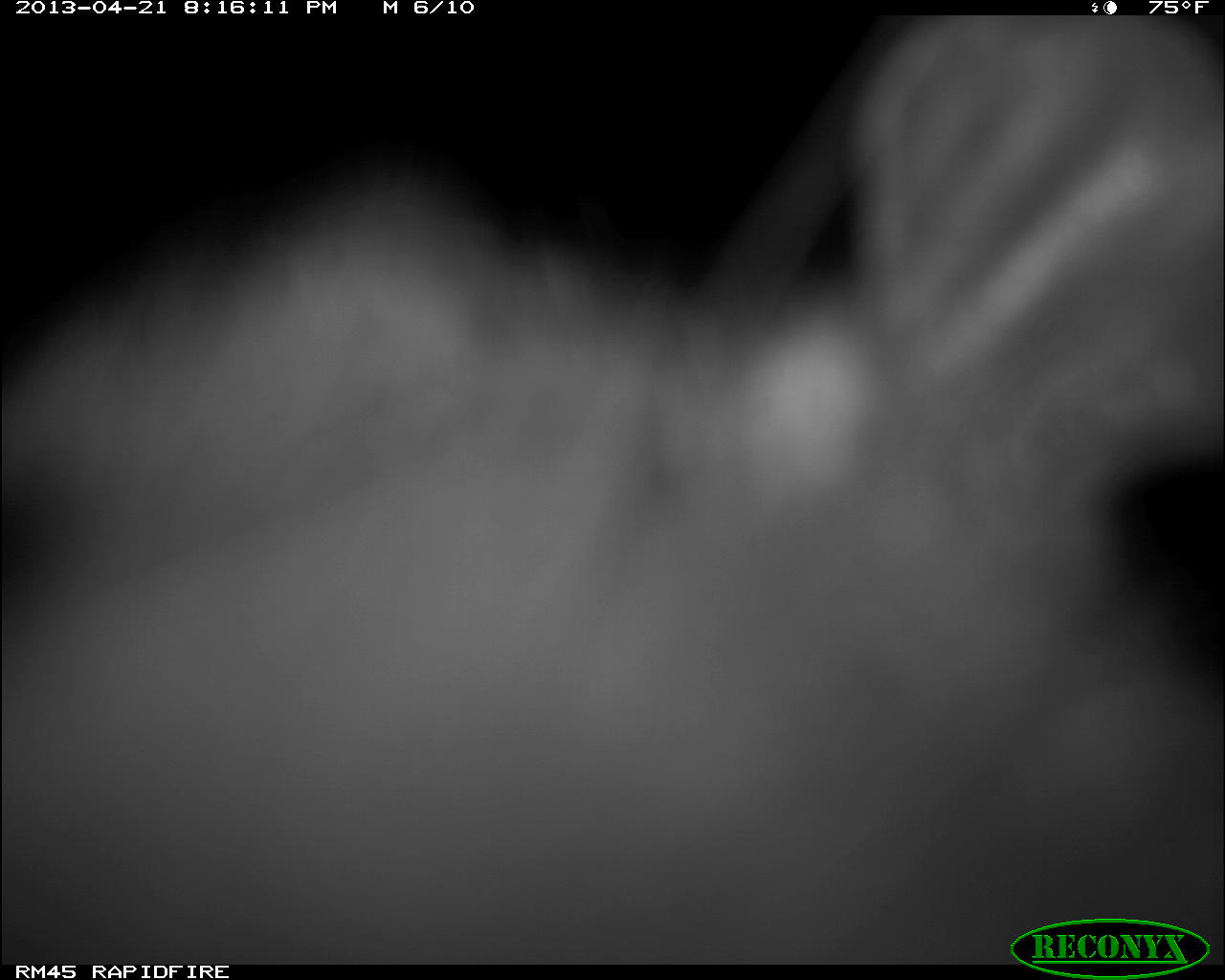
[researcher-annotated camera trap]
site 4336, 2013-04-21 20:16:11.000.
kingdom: Animalia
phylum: Chordata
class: Mammalia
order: Didelphimorphia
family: Didelphidae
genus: Didelphis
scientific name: Didelphis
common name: american opossums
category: didelphis sp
Didelphis sp (american opossums) (Didelphis), count 1.